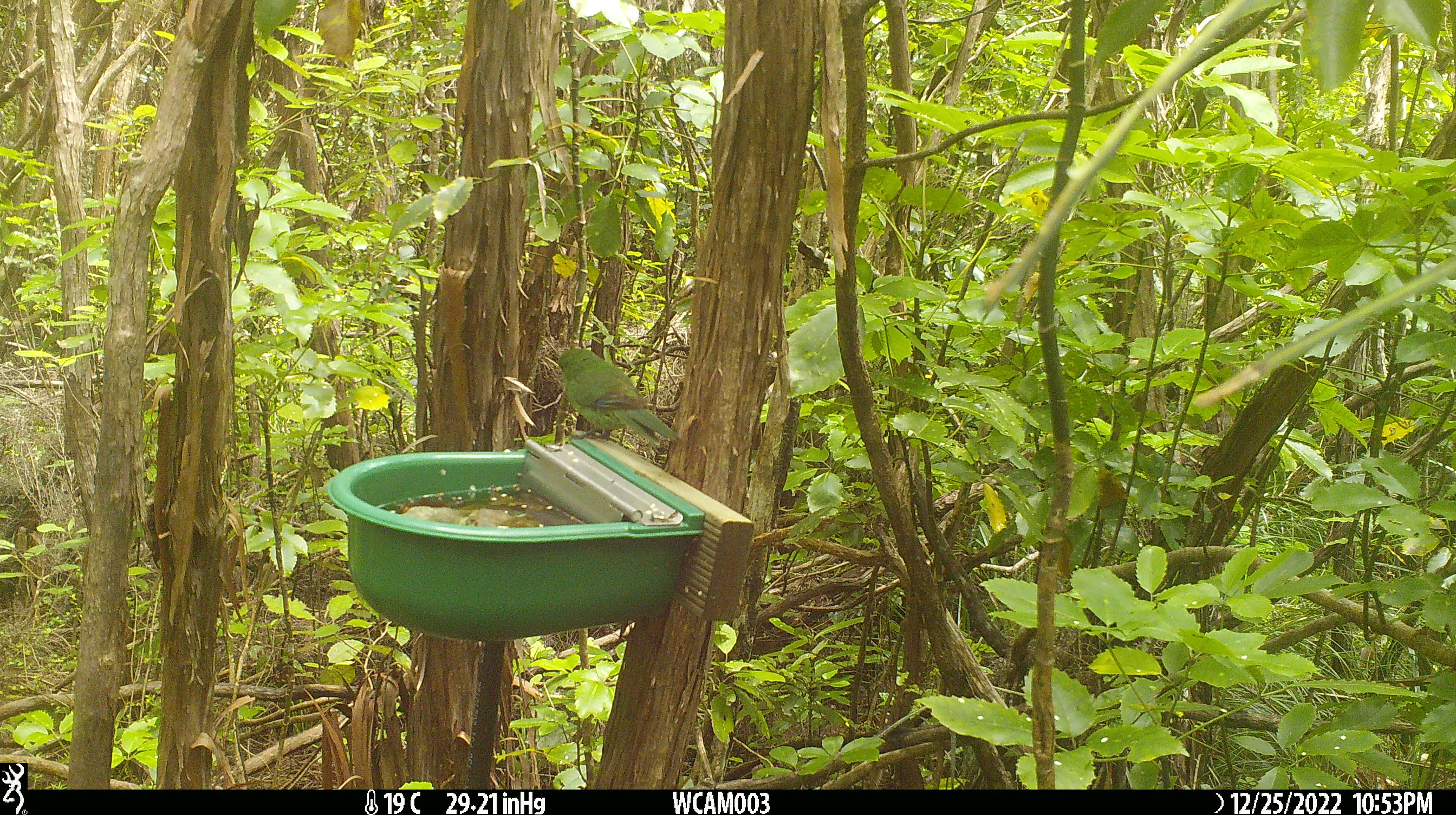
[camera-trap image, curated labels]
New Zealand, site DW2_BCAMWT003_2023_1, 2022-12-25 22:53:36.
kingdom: Animalia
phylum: Chordata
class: Aves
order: Psittaciformes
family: Psittaculidae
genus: Cyanoramphus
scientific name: Cyanoramphus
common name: parakeet